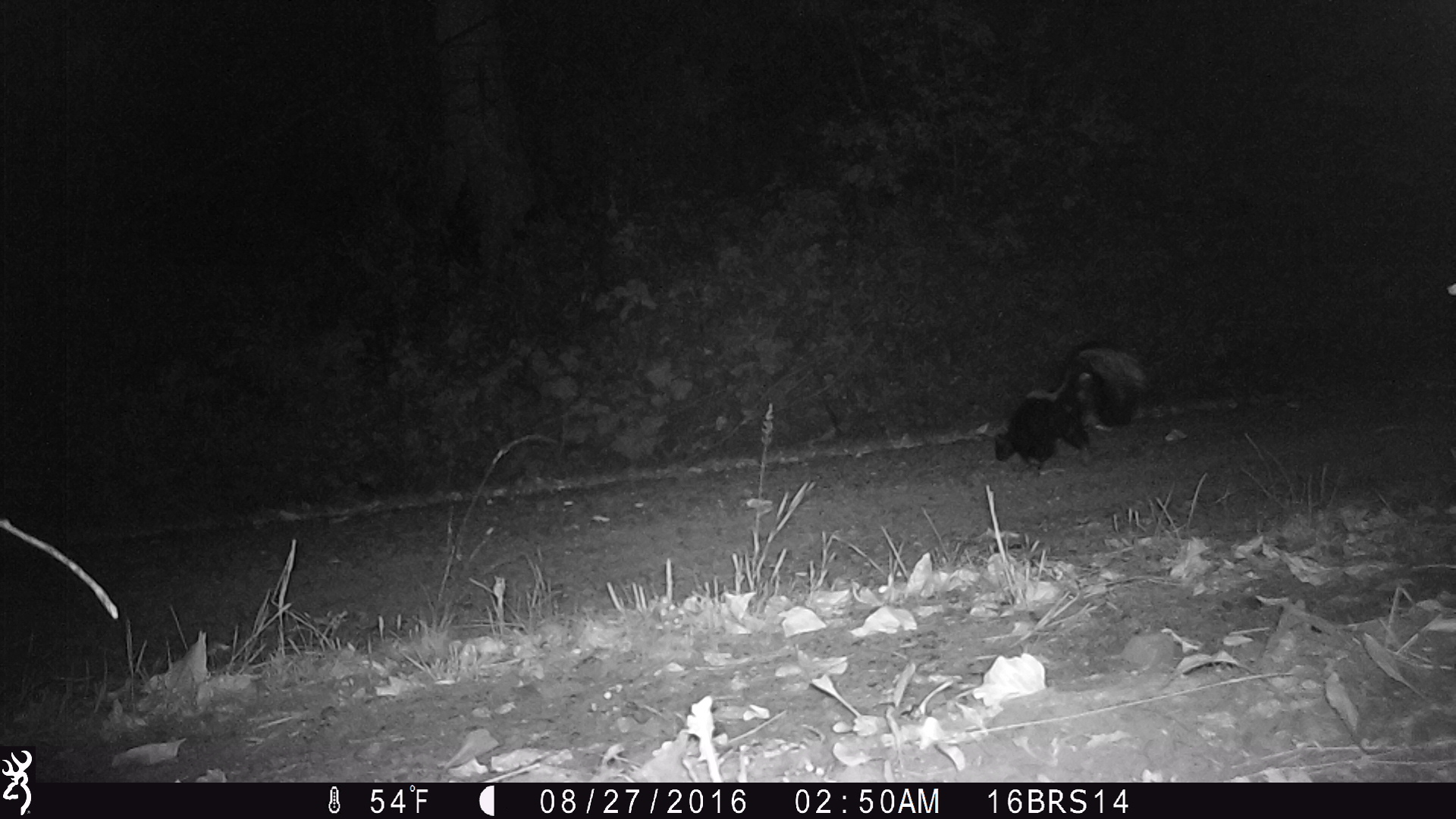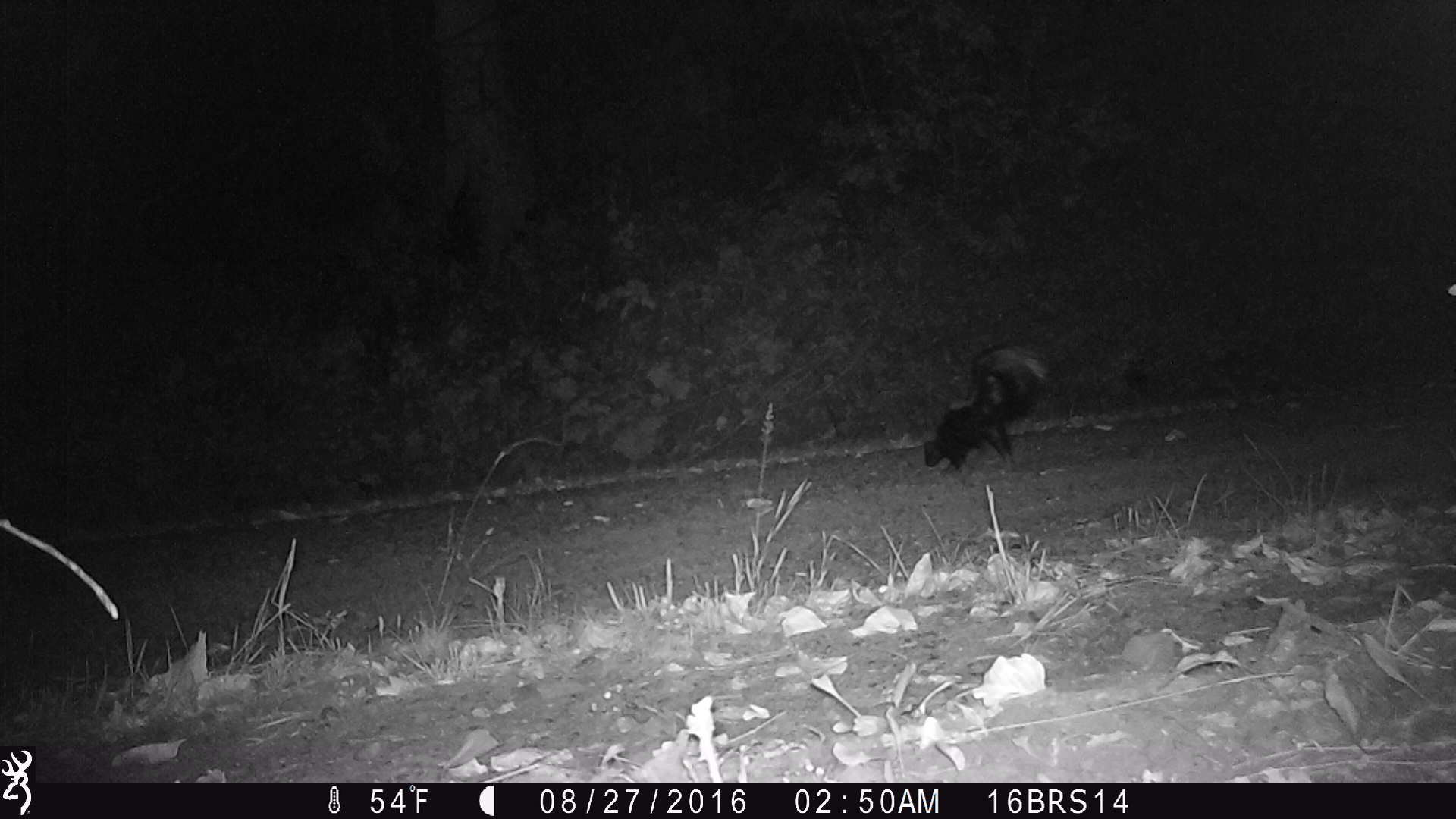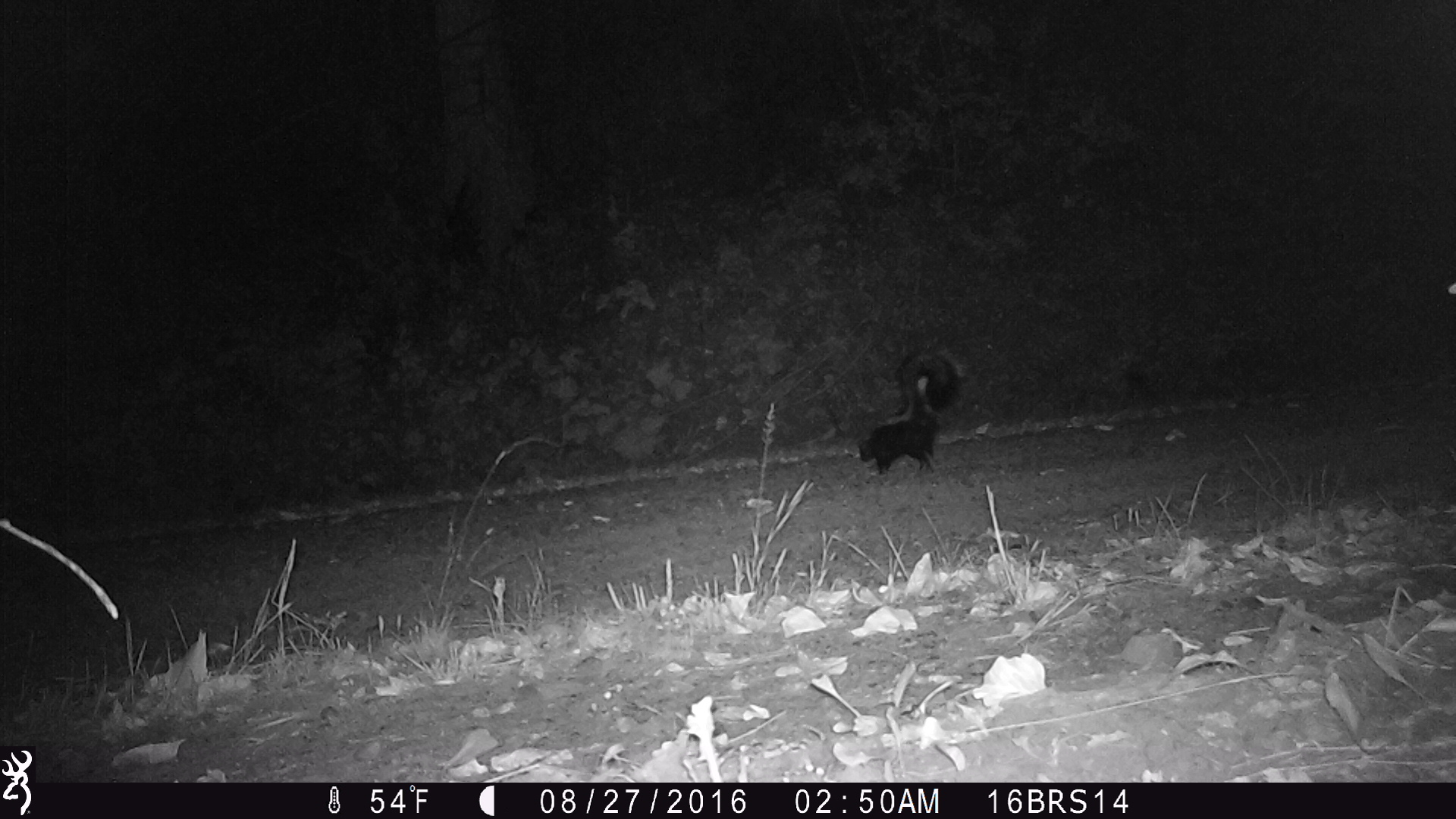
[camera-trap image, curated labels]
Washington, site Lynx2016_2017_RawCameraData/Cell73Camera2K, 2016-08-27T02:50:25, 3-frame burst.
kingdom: Animalia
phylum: Chordata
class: Mammalia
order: Carnivora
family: Mephitidae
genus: Mephitis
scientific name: Mephitis mephitis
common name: striped skunk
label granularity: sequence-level